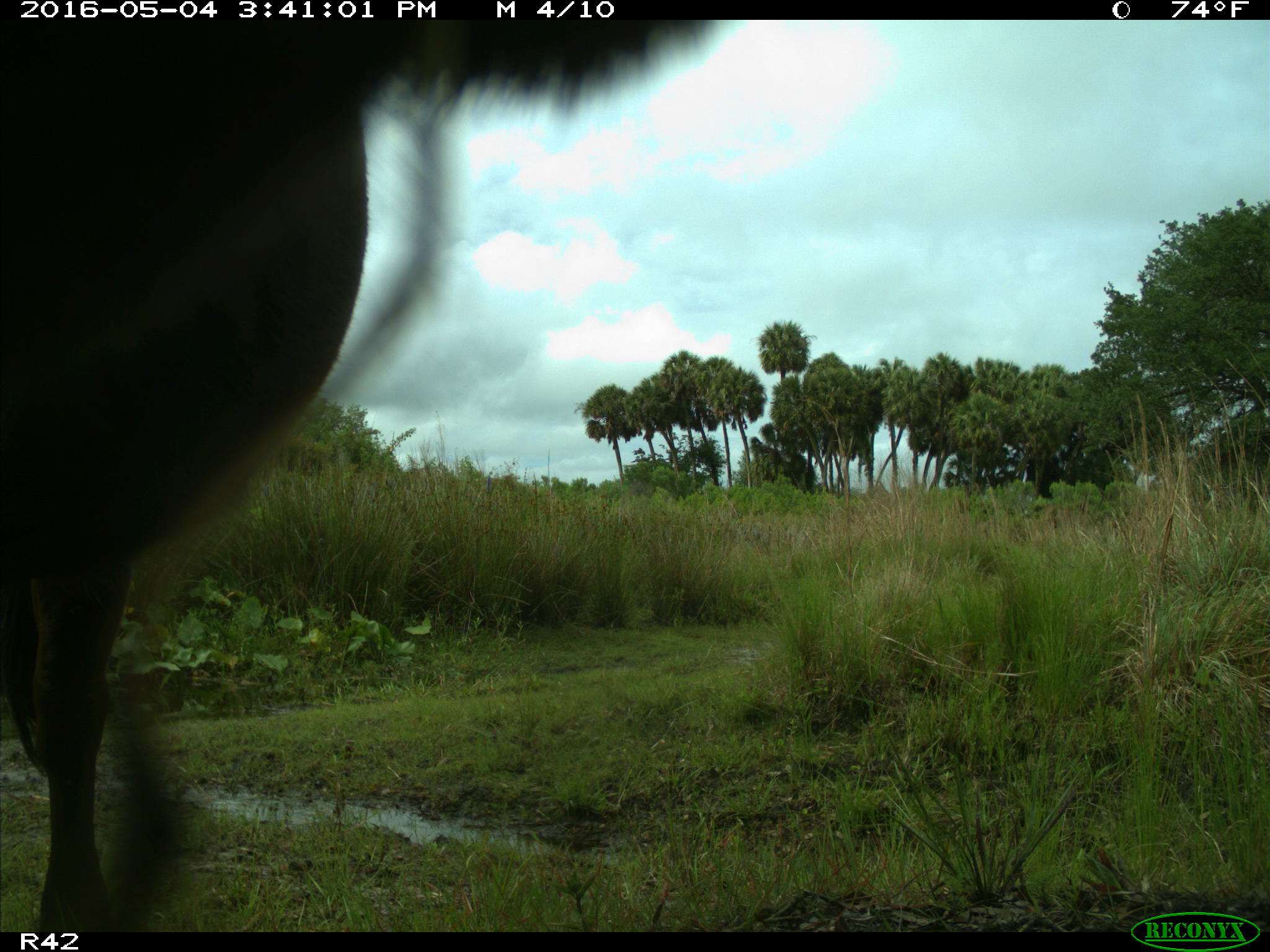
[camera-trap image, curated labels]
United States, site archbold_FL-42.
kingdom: Animalia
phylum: Chordata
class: Mammalia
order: Artiodactyla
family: Bovidae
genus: Bos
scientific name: Bos taurus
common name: domestic cow